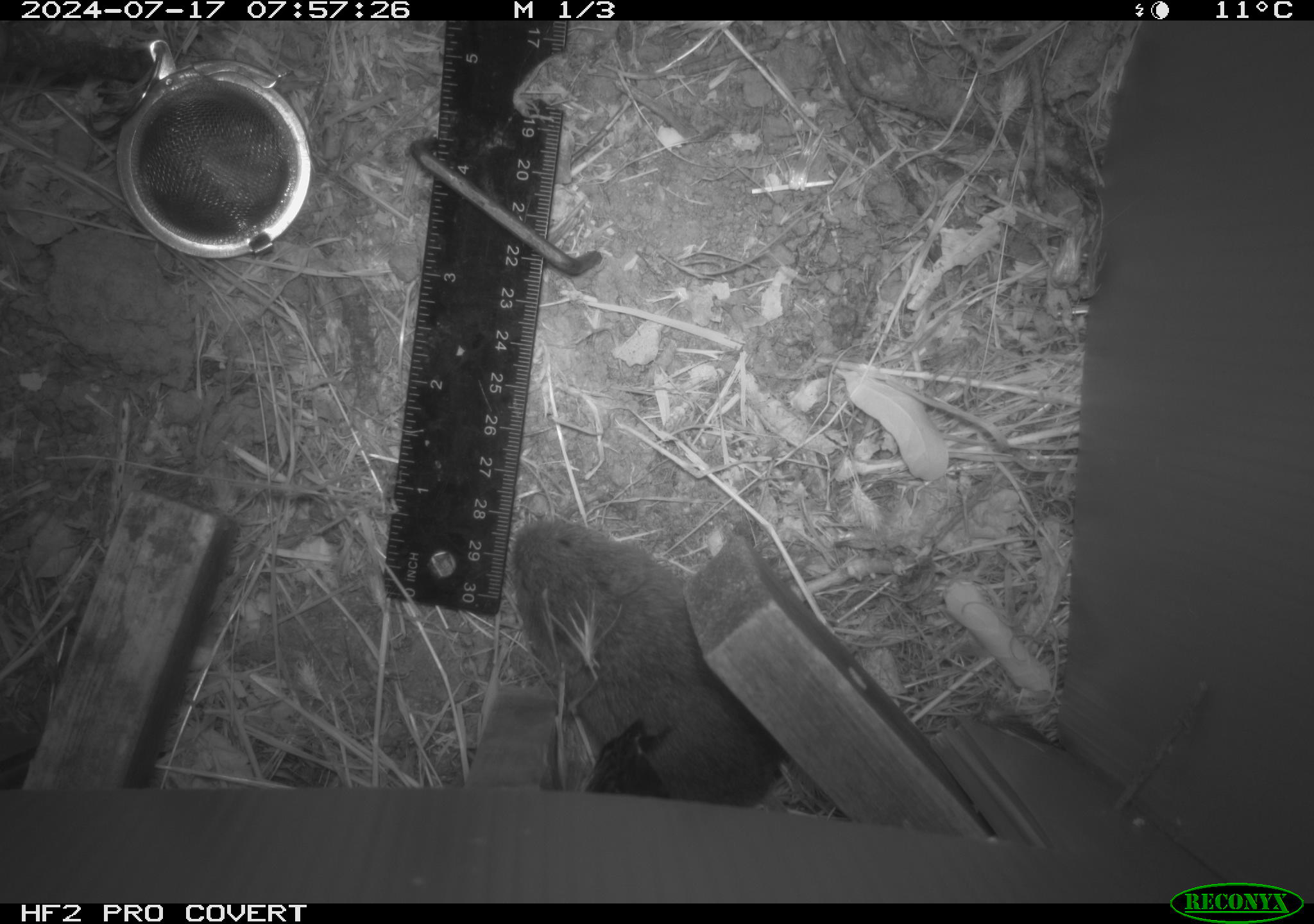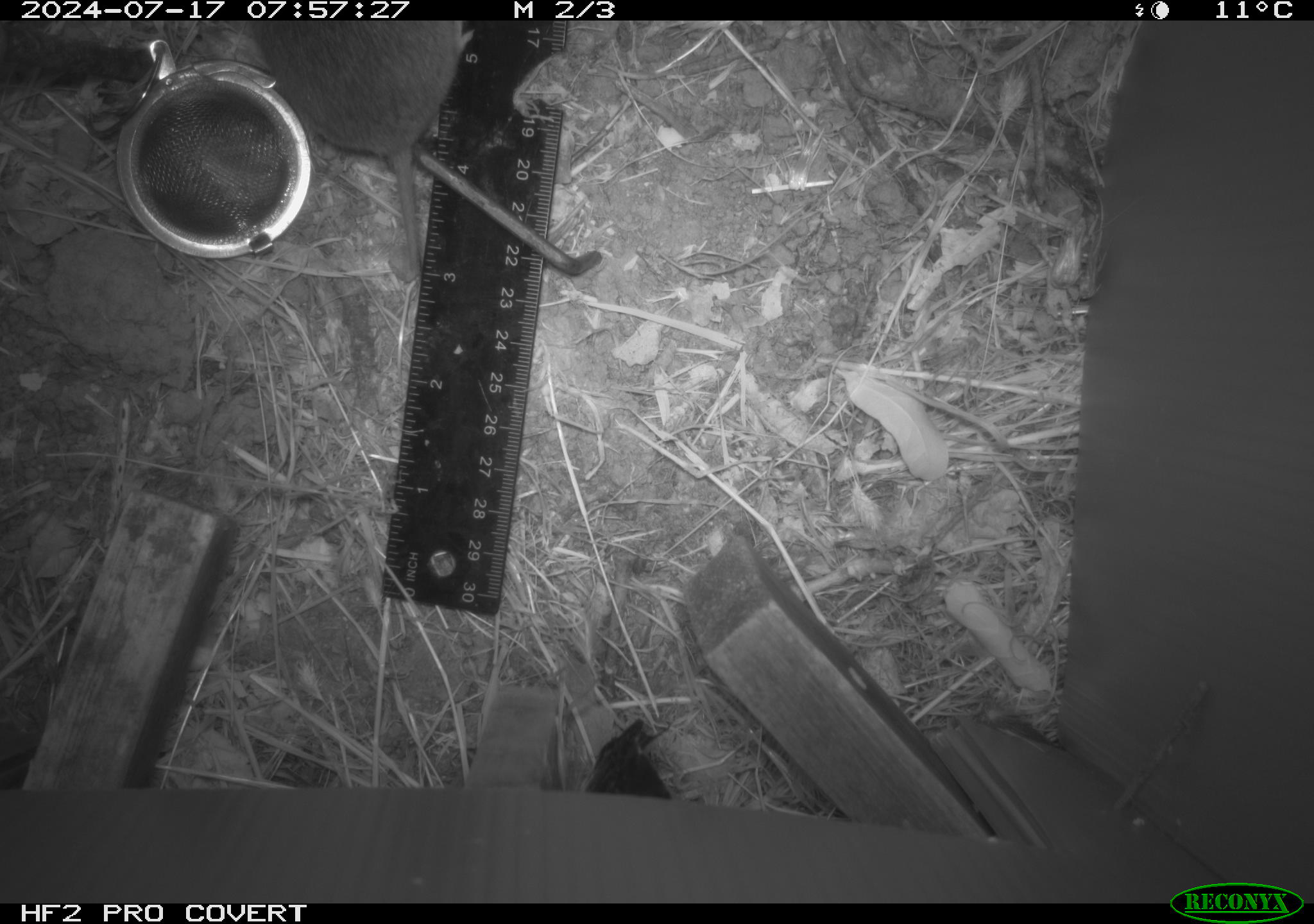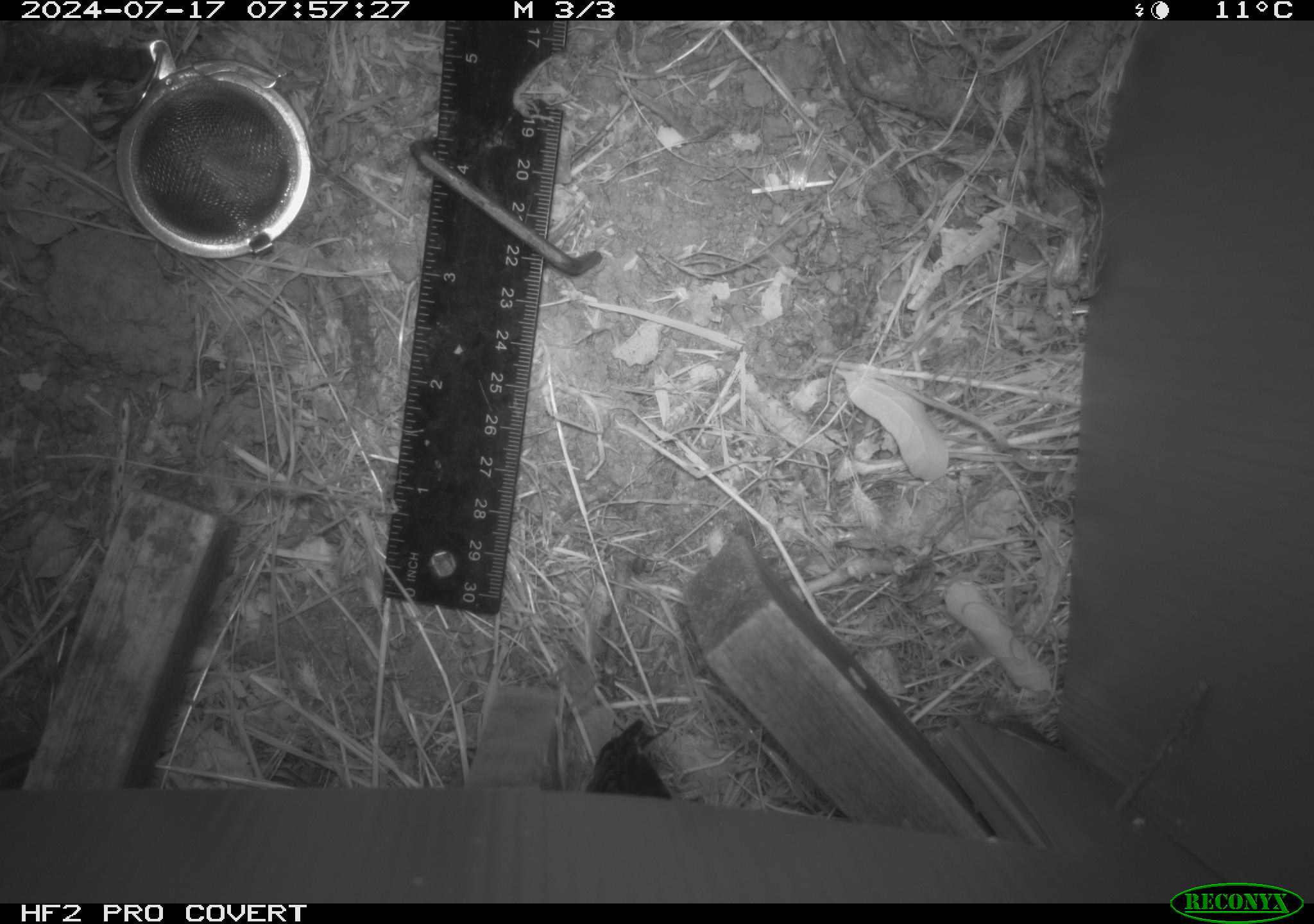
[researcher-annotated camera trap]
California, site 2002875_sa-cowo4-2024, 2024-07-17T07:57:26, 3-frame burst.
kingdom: Animalia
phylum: Chordata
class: Mammalia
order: Rodentia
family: Cricetidae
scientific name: Arvicolinae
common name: voles, lemmings, and muskrats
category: arvicolinae subfamily